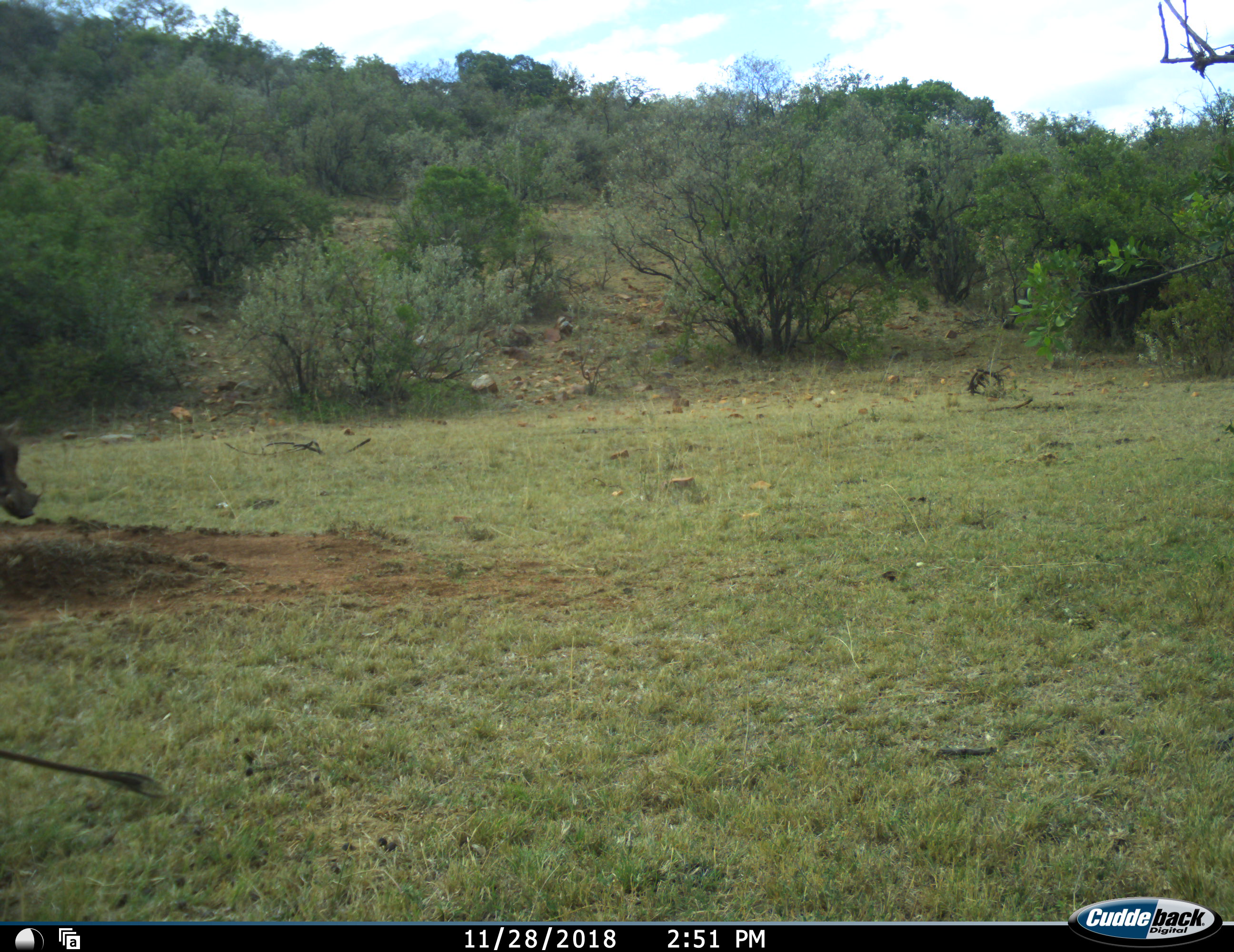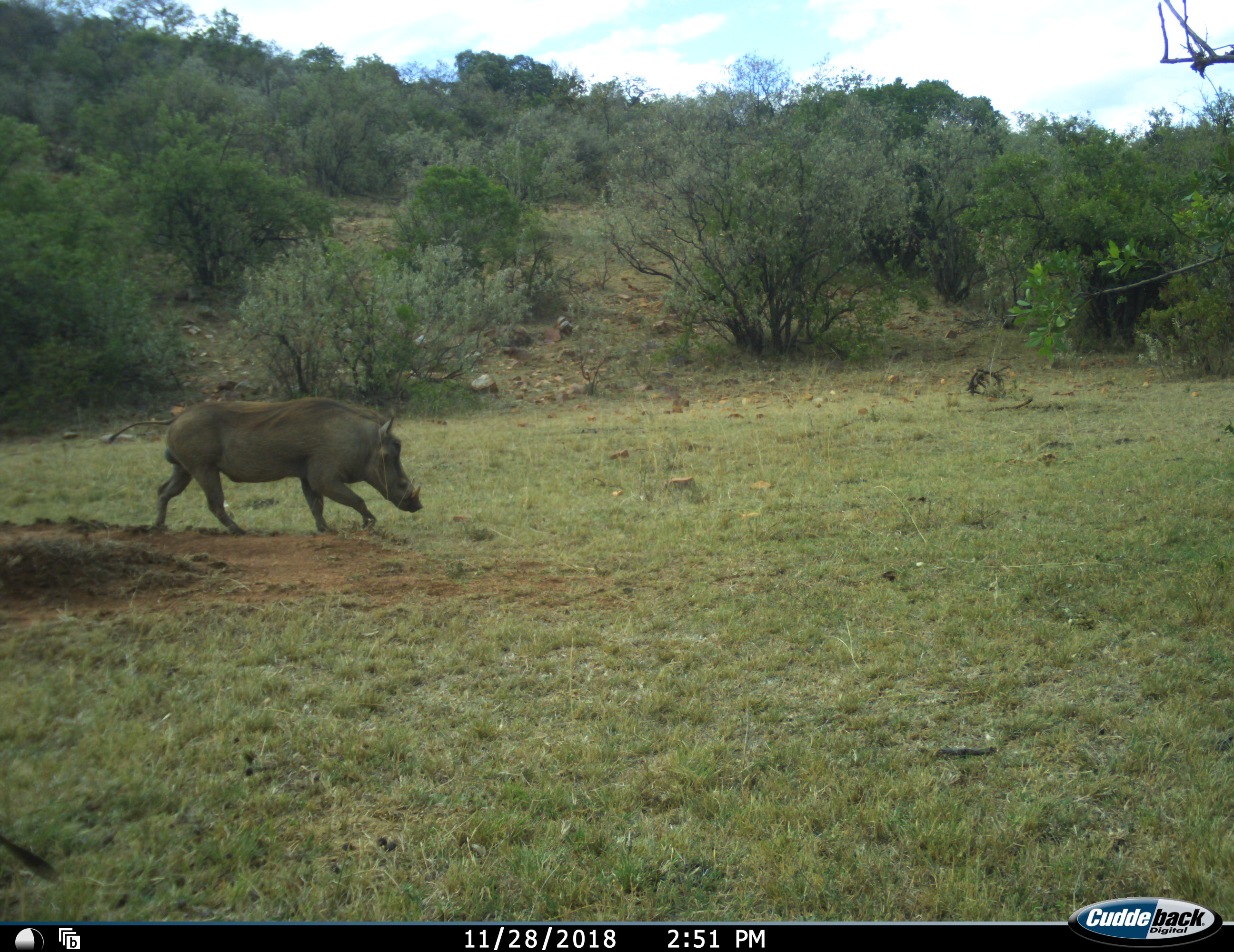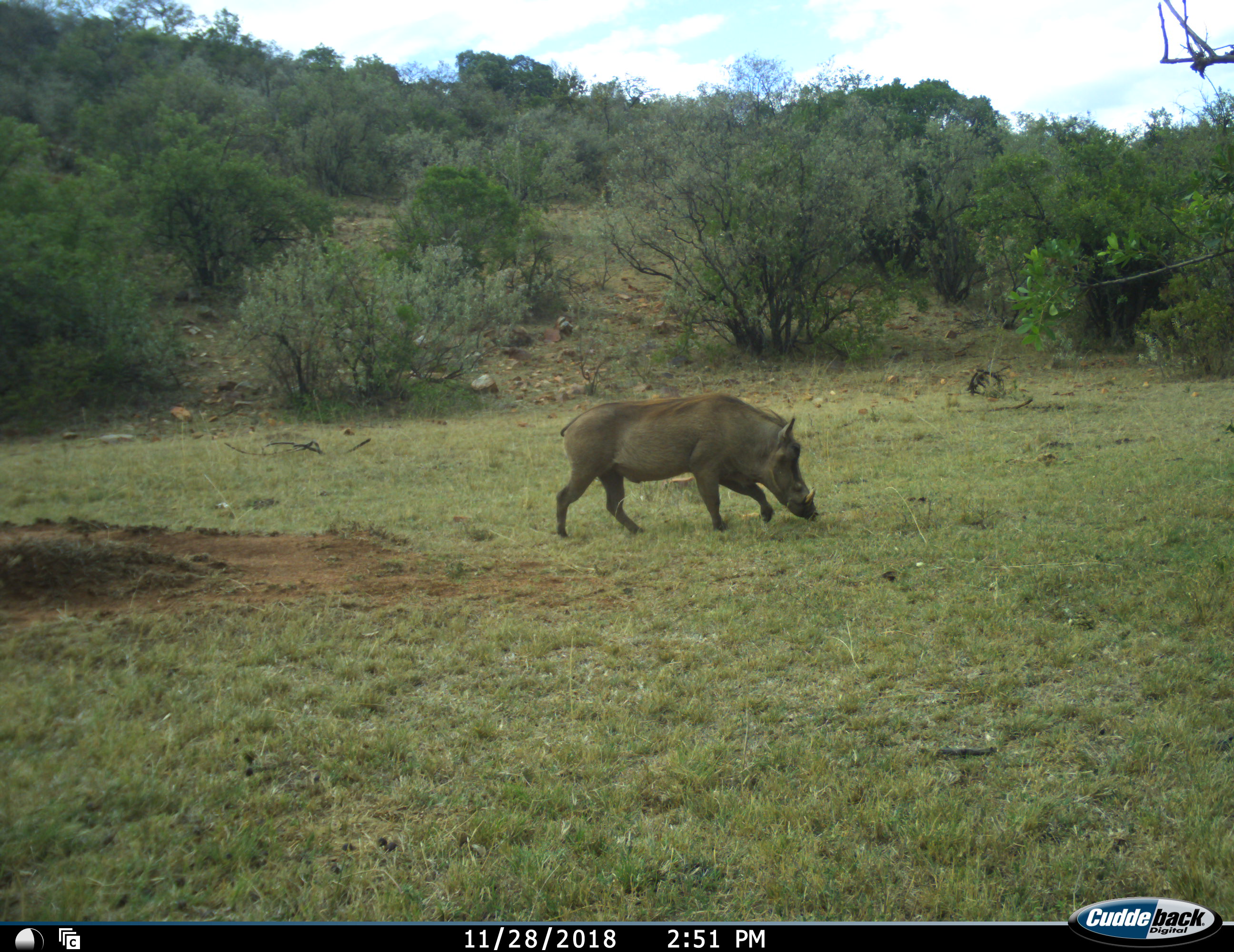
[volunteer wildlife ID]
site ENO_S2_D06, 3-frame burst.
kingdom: Animalia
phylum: Chordata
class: Mammalia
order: Artiodactyla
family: Suidae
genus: Phacochoerus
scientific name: Phacochoerus africanus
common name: warthog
Warthog (Phacochoerus africanus), count 2. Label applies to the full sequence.